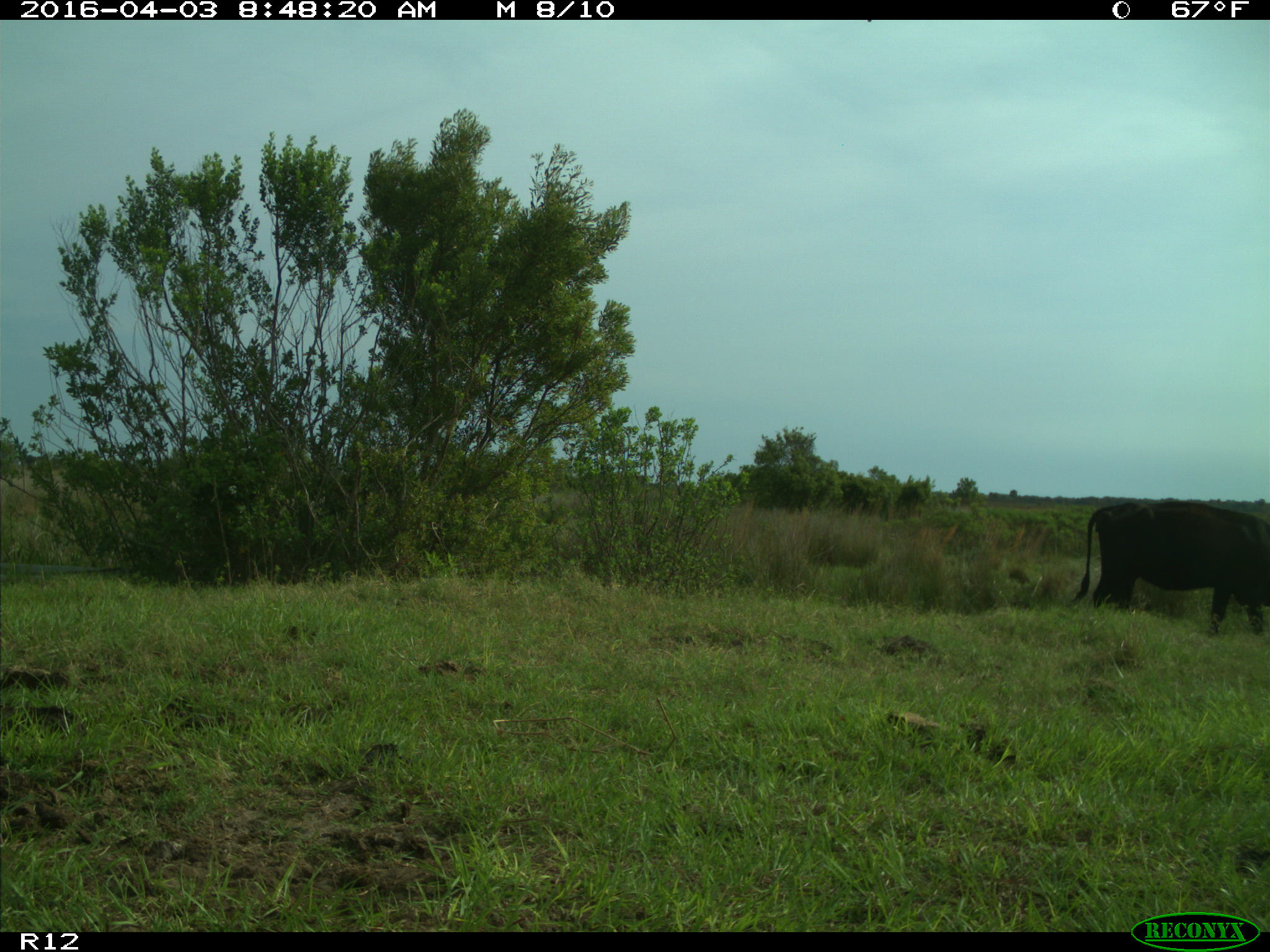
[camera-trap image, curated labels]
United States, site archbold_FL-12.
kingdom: Animalia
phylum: Chordata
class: Mammalia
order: Artiodactyla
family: Bovidae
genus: Bos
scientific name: Bos taurus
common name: domestic cow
Bos taurus (domestic cow).